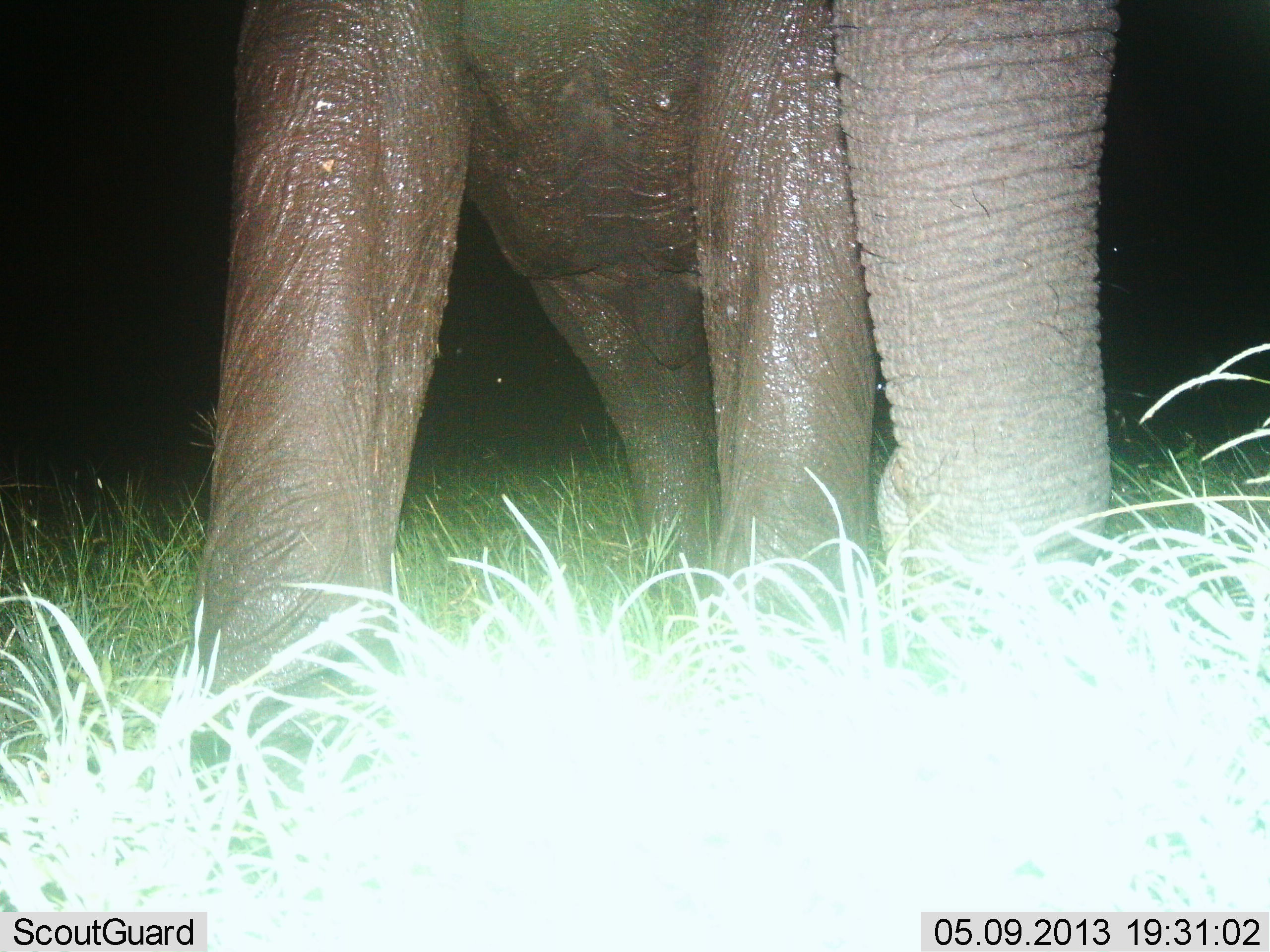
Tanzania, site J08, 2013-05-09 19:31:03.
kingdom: Animalia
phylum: Chordata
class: Mammalia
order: Proboscidea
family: Elephantidae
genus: Loxodonta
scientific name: Loxodonta africana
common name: african bush elephant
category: elephant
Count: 1.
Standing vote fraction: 78%.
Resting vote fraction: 0%.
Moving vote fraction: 19%.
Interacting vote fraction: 3%.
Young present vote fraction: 0%.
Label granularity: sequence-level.